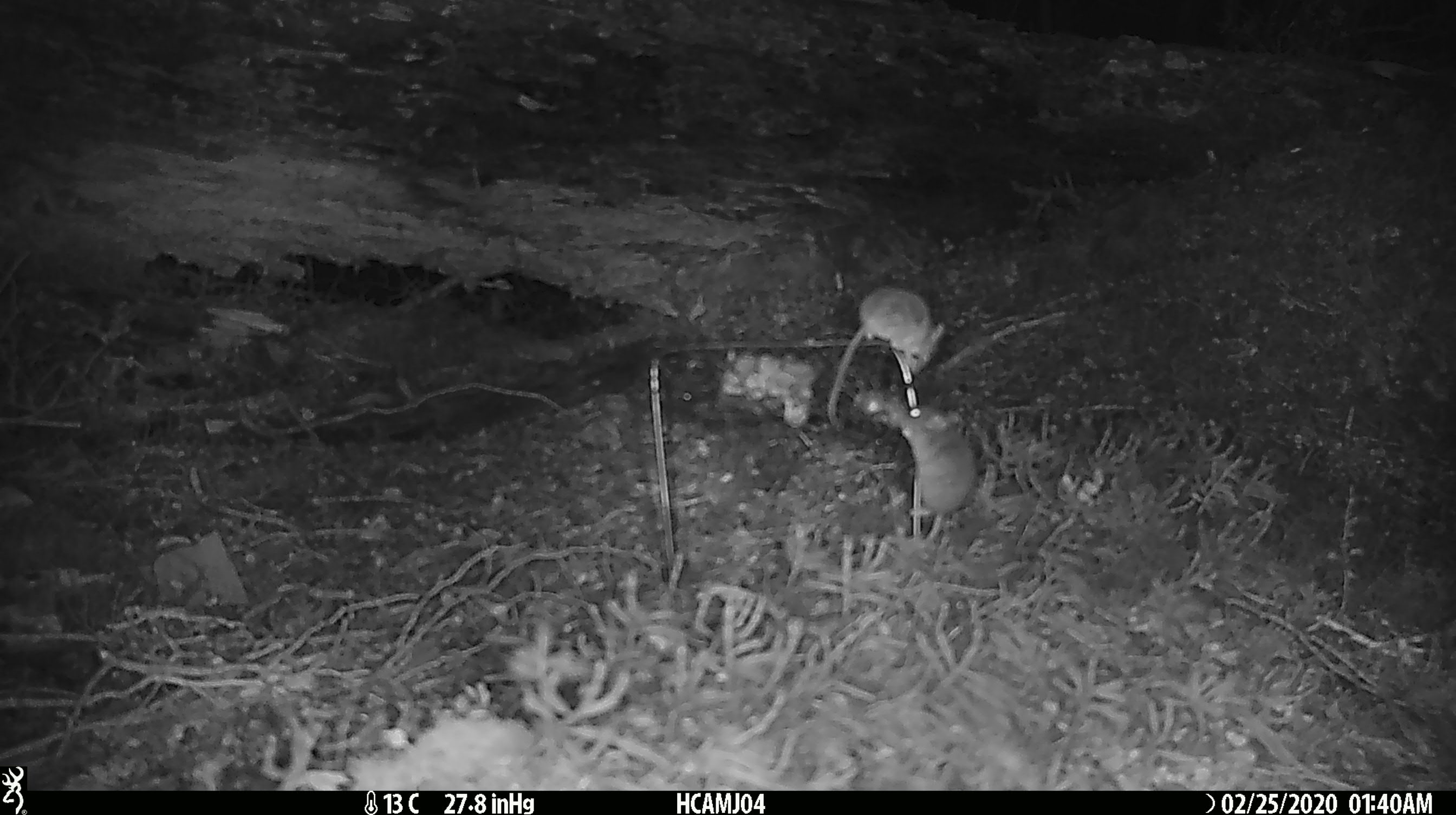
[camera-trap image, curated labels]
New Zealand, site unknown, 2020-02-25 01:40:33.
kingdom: Animalia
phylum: Chordata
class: Mammalia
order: Rodentia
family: Muridae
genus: Mus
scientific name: Mus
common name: mouse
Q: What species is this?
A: Mouse (Mus).